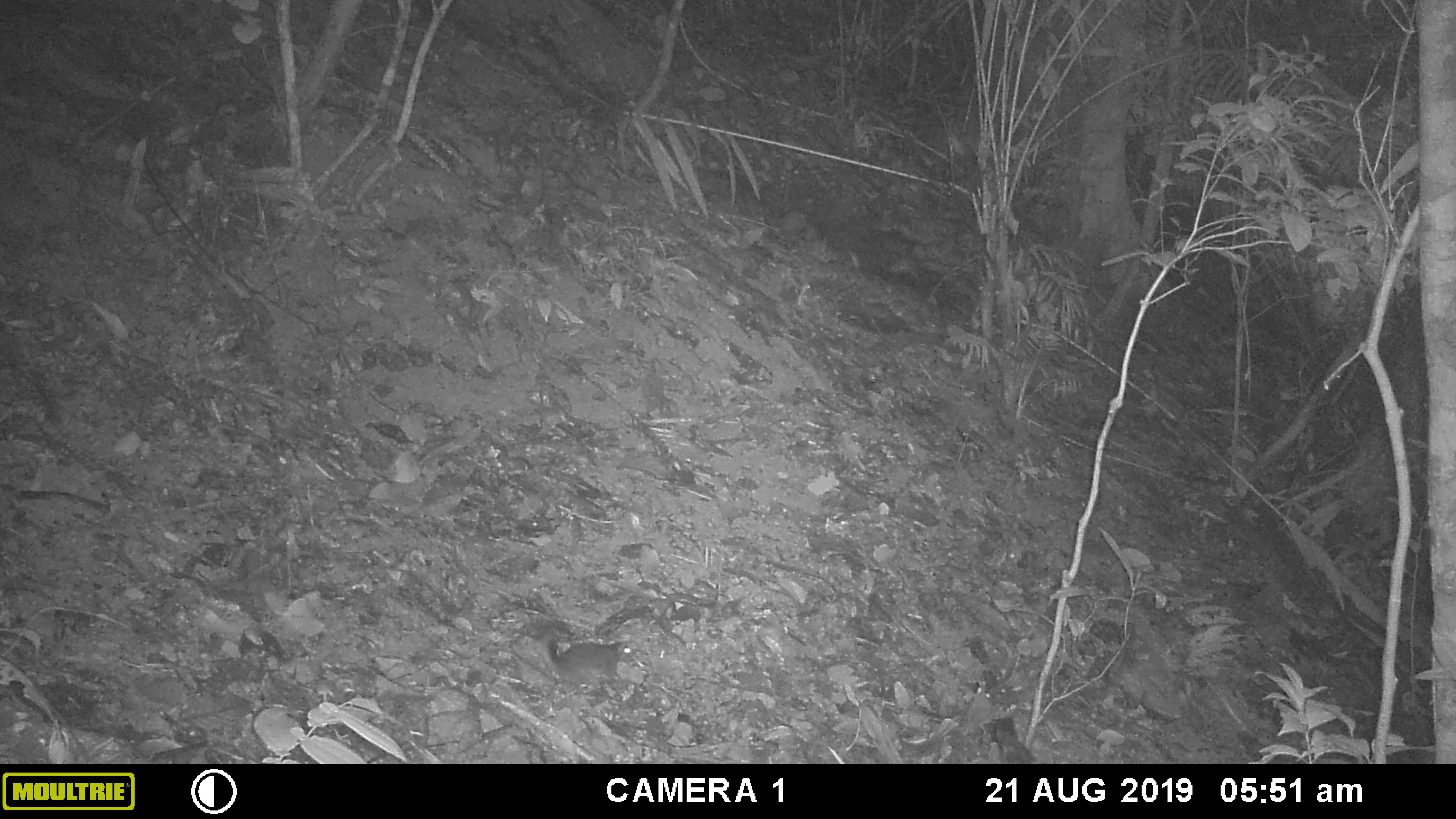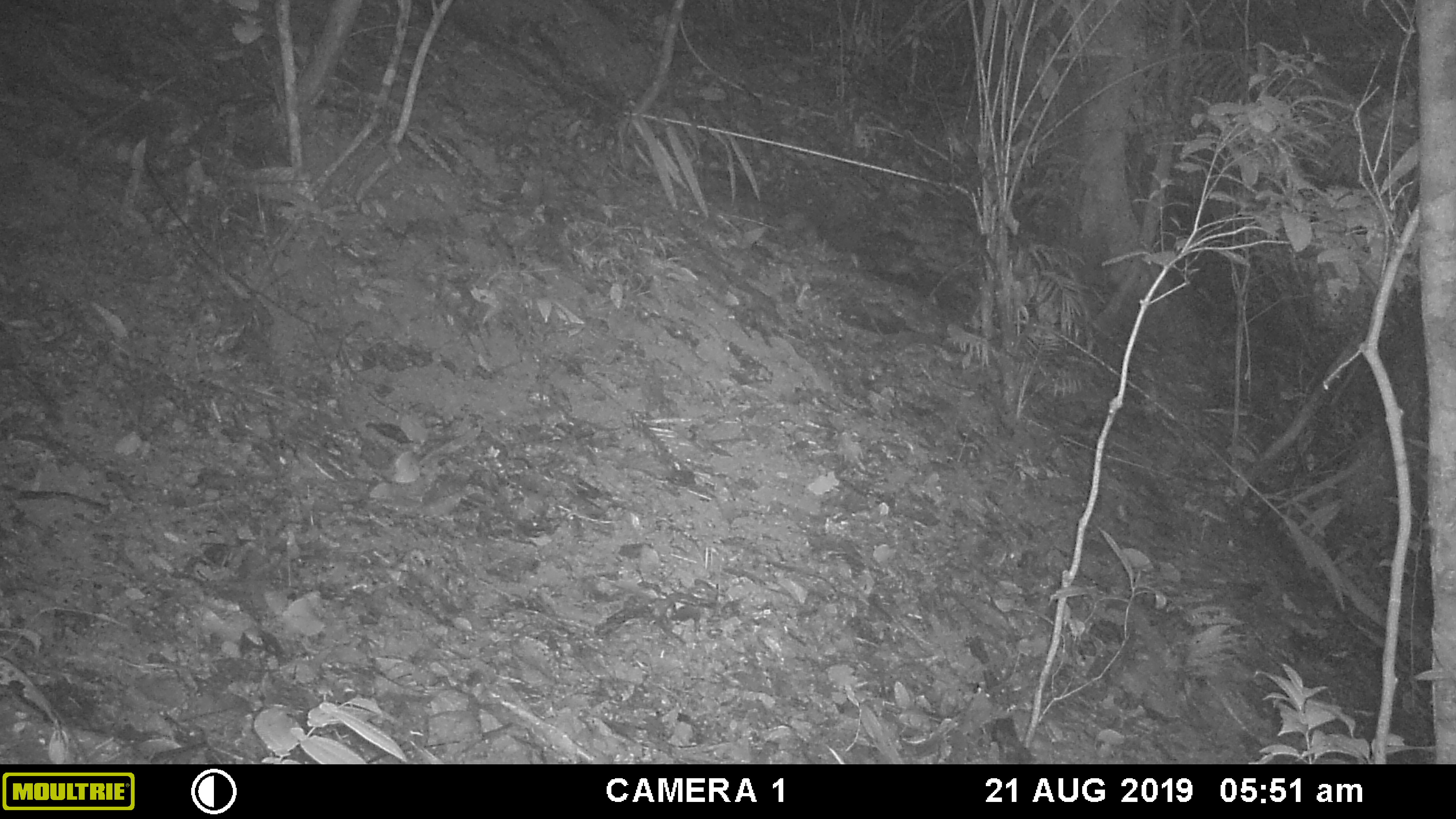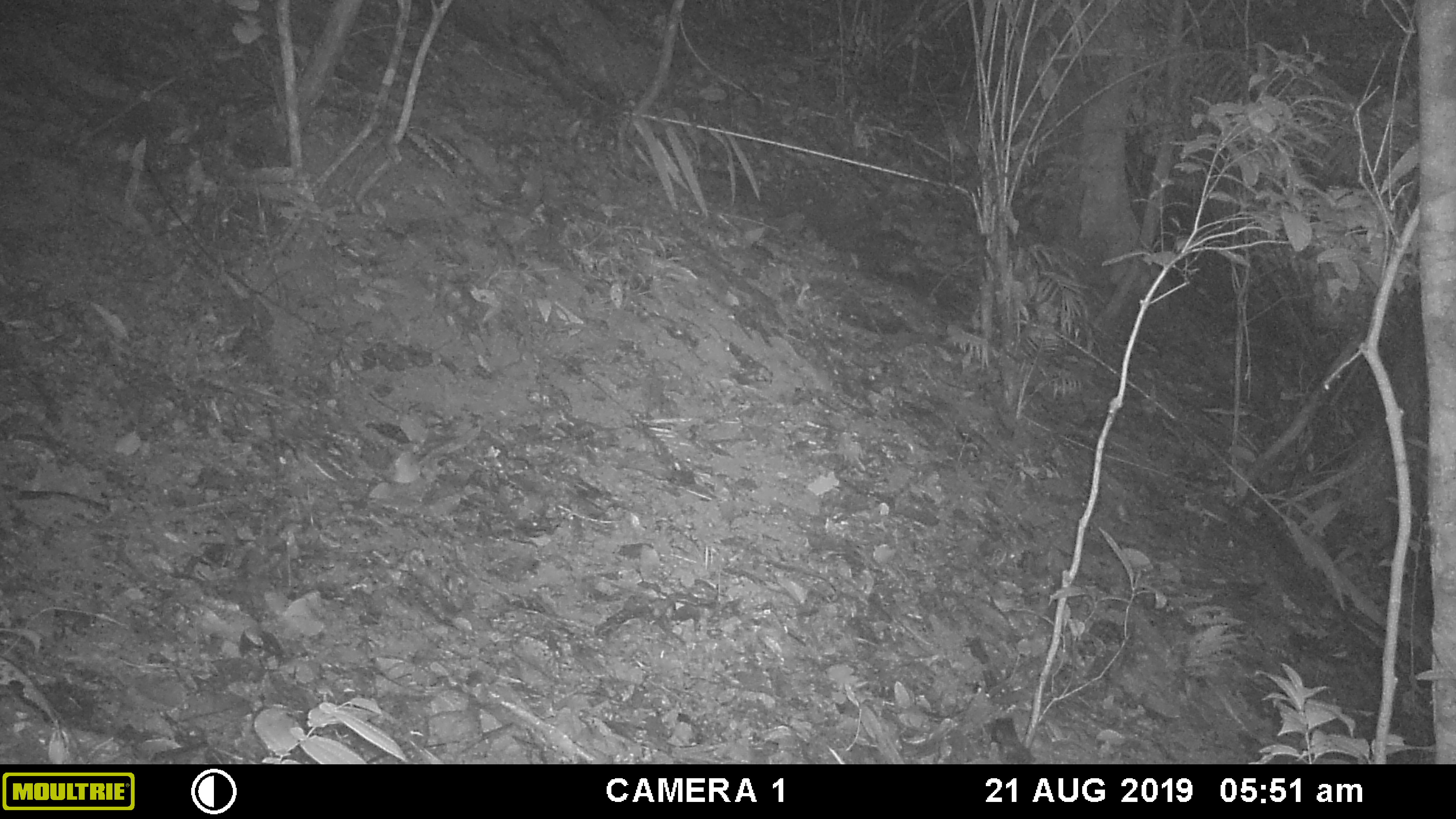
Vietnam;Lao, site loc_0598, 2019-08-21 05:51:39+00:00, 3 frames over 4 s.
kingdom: Animalia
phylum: Chordata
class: Mammalia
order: Rodentia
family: Sciuridae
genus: Sciurus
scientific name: Sciurus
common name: squirrel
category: unidentified squirrel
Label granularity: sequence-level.